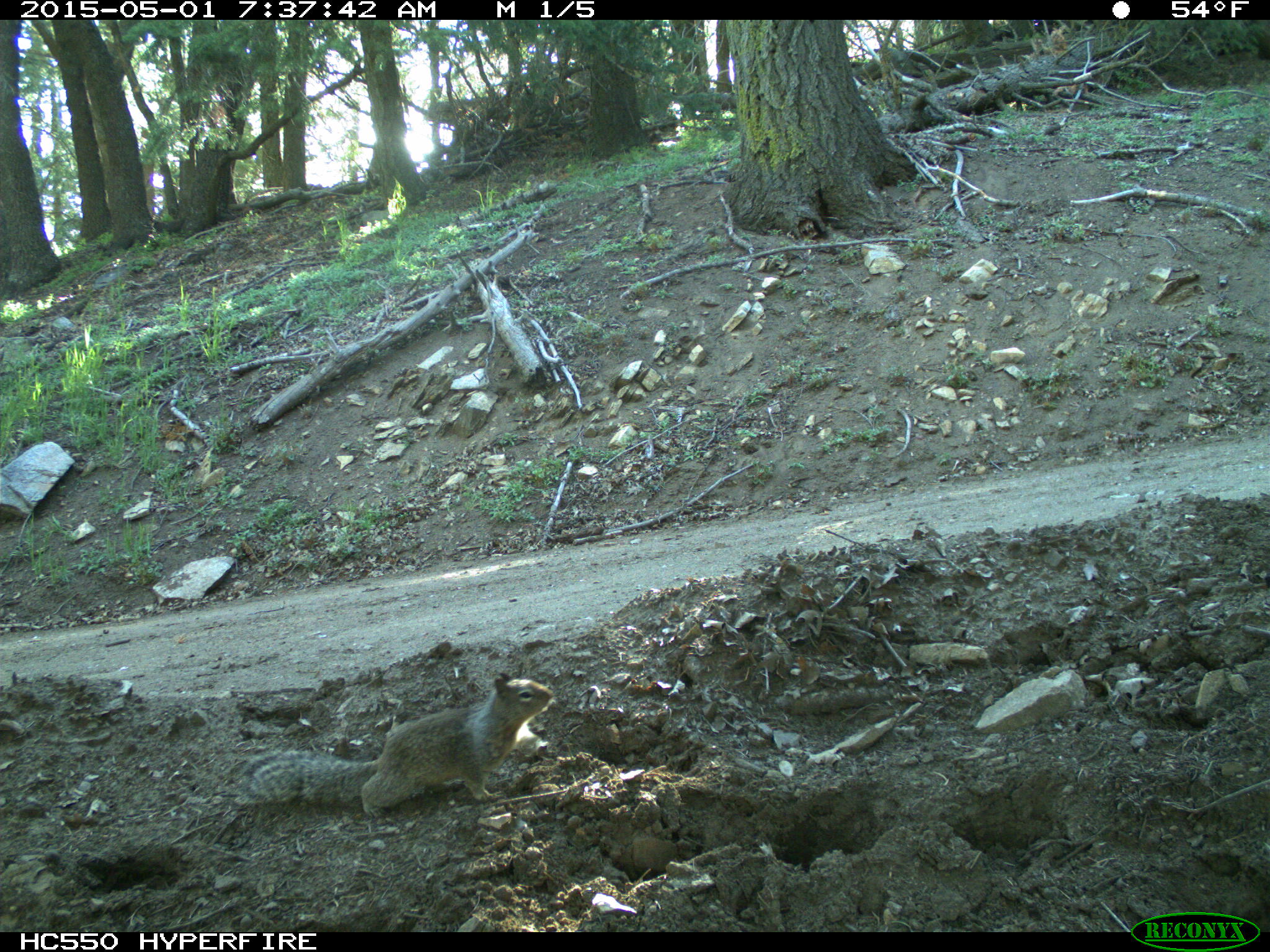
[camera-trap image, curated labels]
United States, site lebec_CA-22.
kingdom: Animalia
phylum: Chordata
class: Mammalia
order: Rodentia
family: Sciuridae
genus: Otospermophilus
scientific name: Otospermophilus beecheyi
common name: california ground squirrel